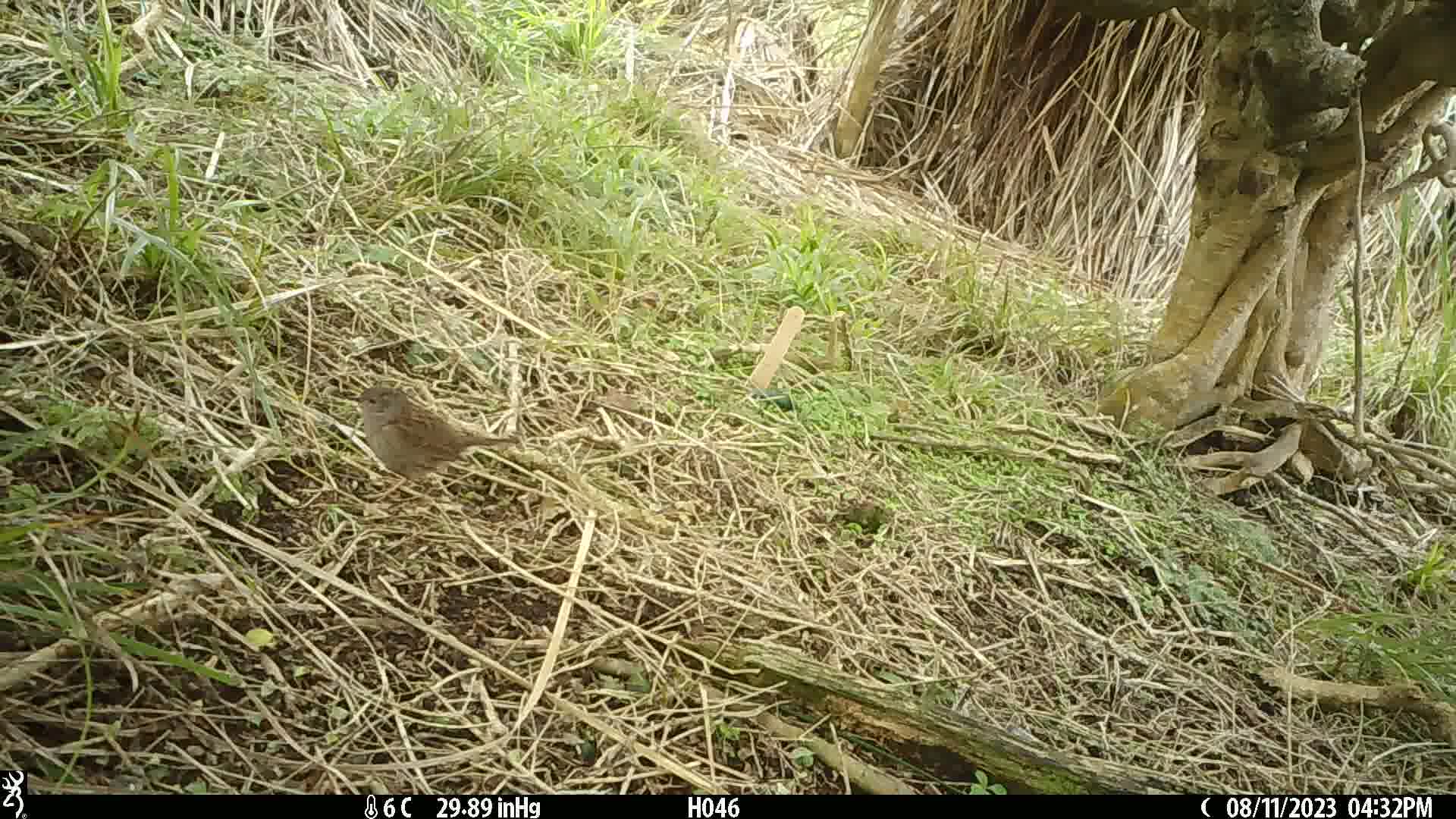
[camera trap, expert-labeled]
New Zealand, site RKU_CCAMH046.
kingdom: Animalia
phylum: Chordata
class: Aves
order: Passeriformes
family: Prunellidae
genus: Prunella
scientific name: Prunella modularis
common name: dunnock